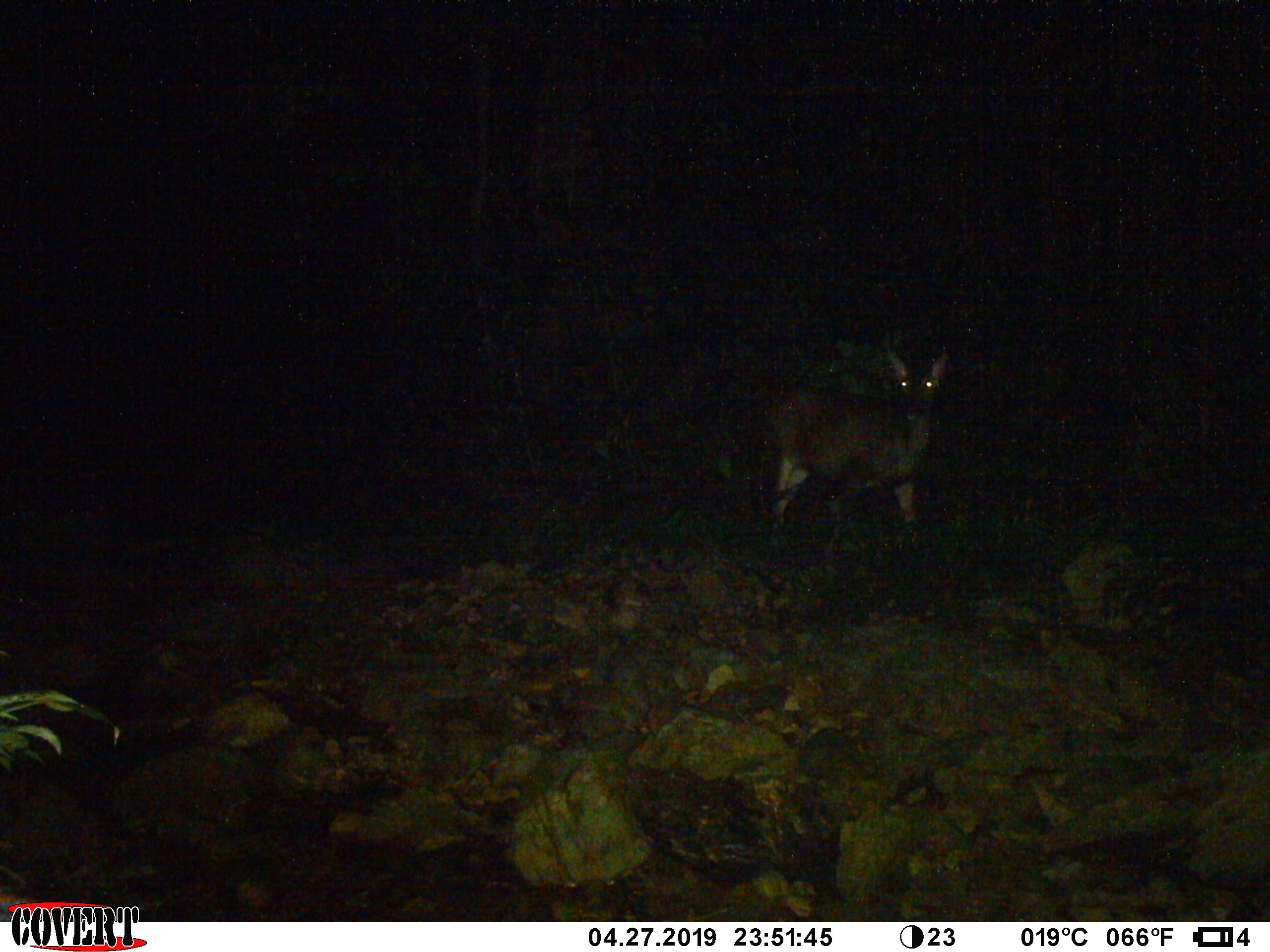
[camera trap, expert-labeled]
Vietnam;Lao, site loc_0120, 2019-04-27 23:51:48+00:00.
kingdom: Animalia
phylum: Chordata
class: Mammalia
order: Artiodactyla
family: Cervidae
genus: Rusa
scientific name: Rusa unicolor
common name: sambar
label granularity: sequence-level